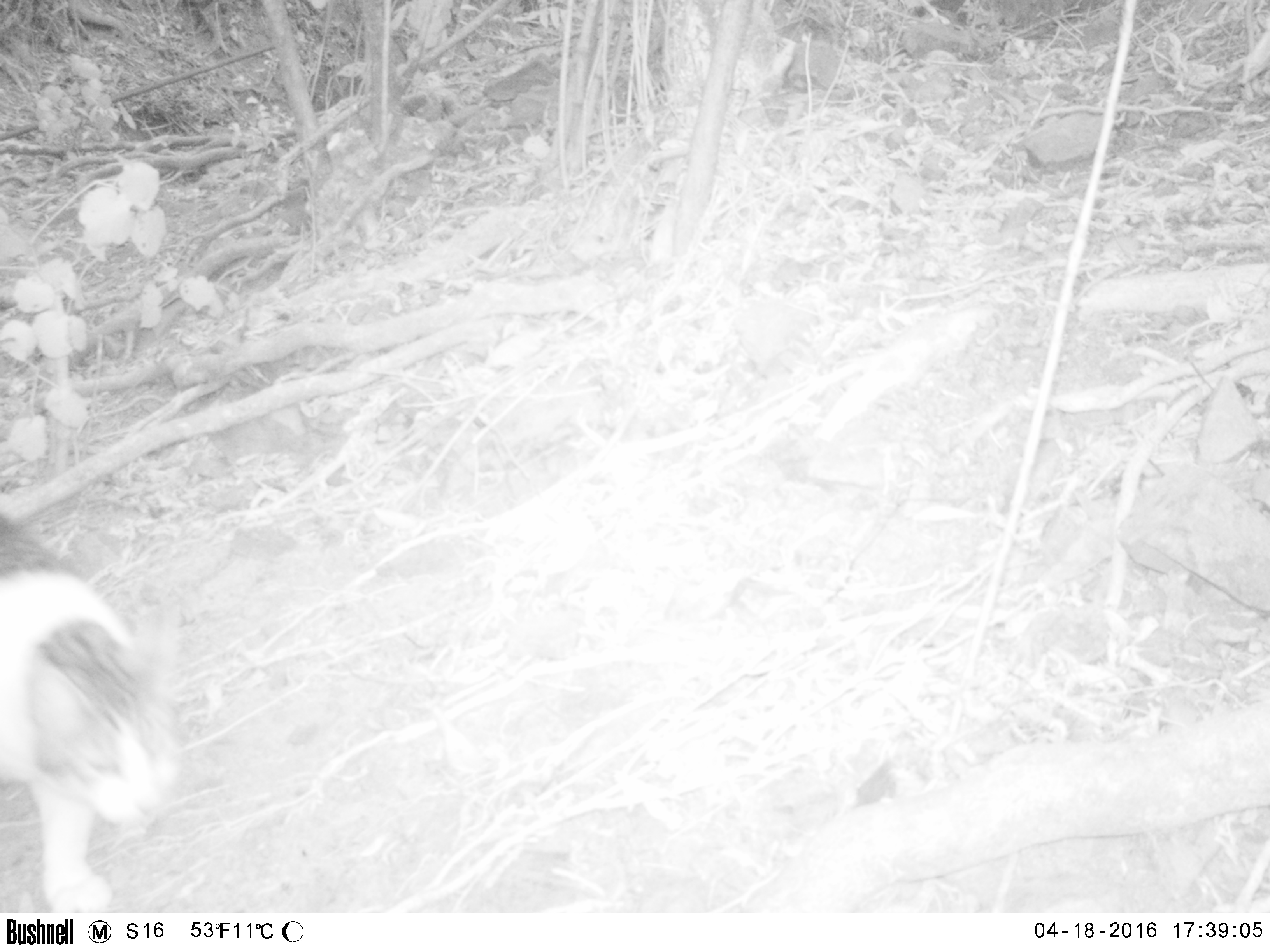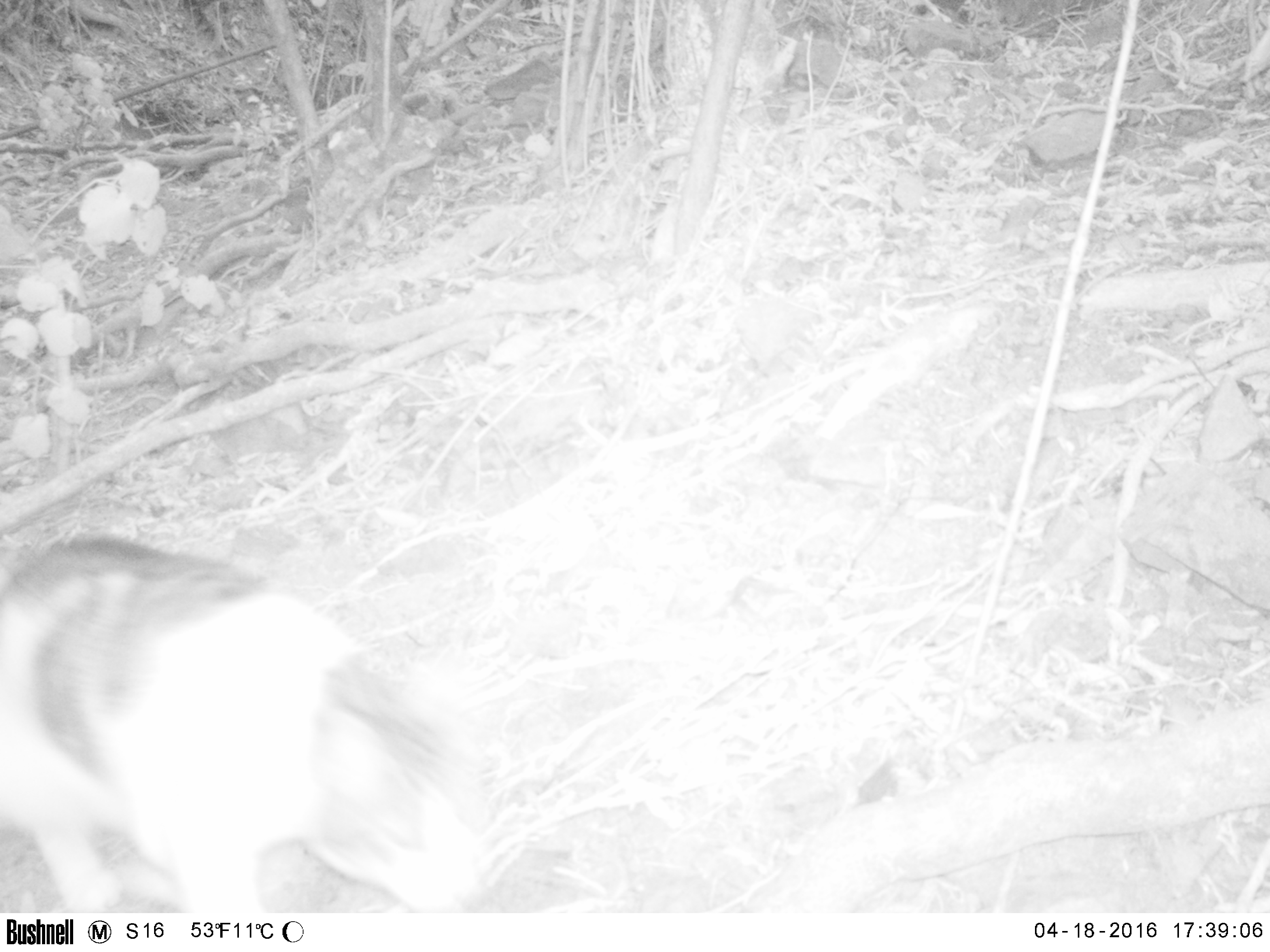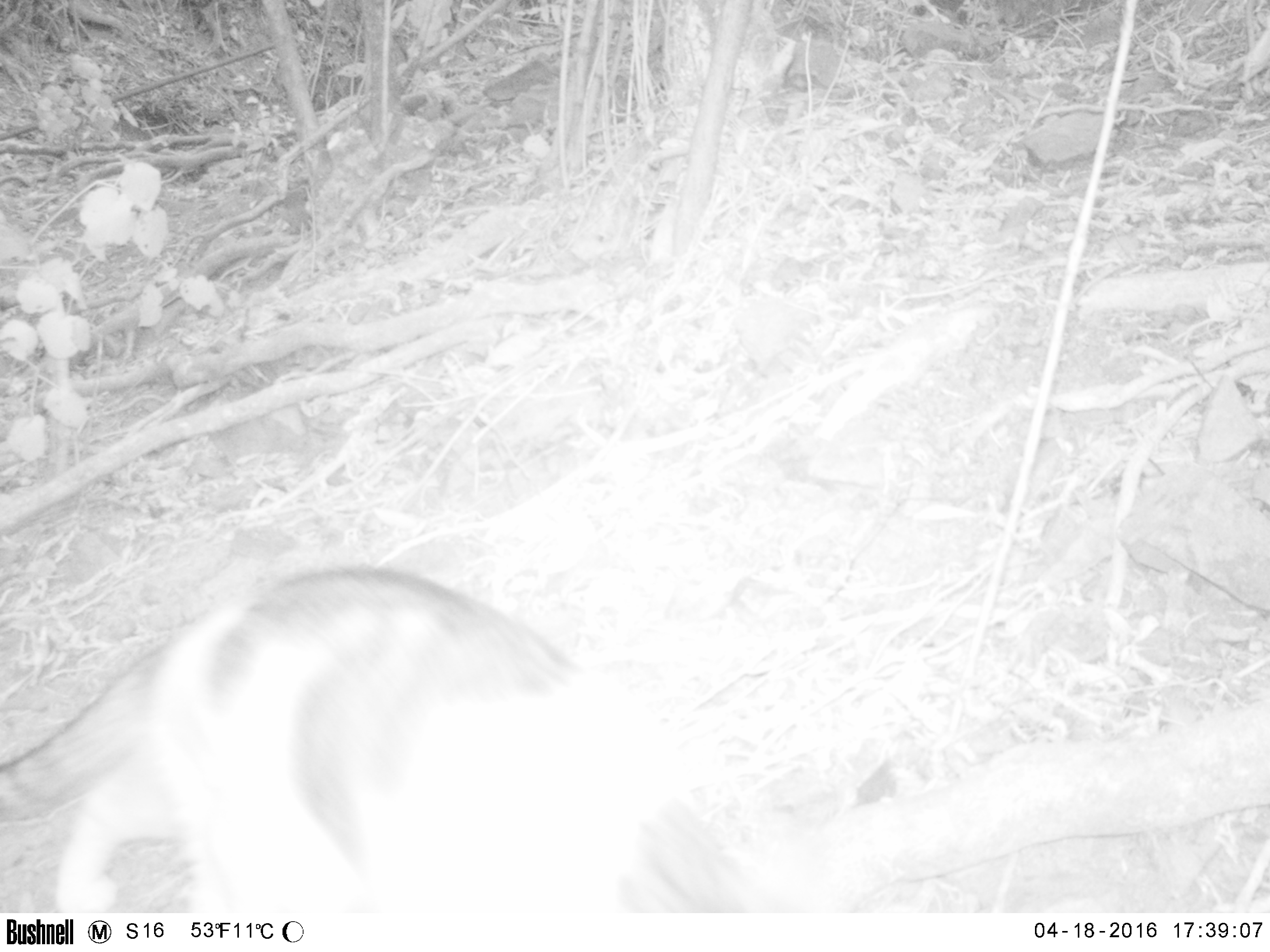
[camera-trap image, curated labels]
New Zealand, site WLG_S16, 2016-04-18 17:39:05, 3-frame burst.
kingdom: Animalia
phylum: Chordata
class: Mammalia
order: Carnivora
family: Felidae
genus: Felis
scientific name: Felis catus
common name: domestic cat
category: cat